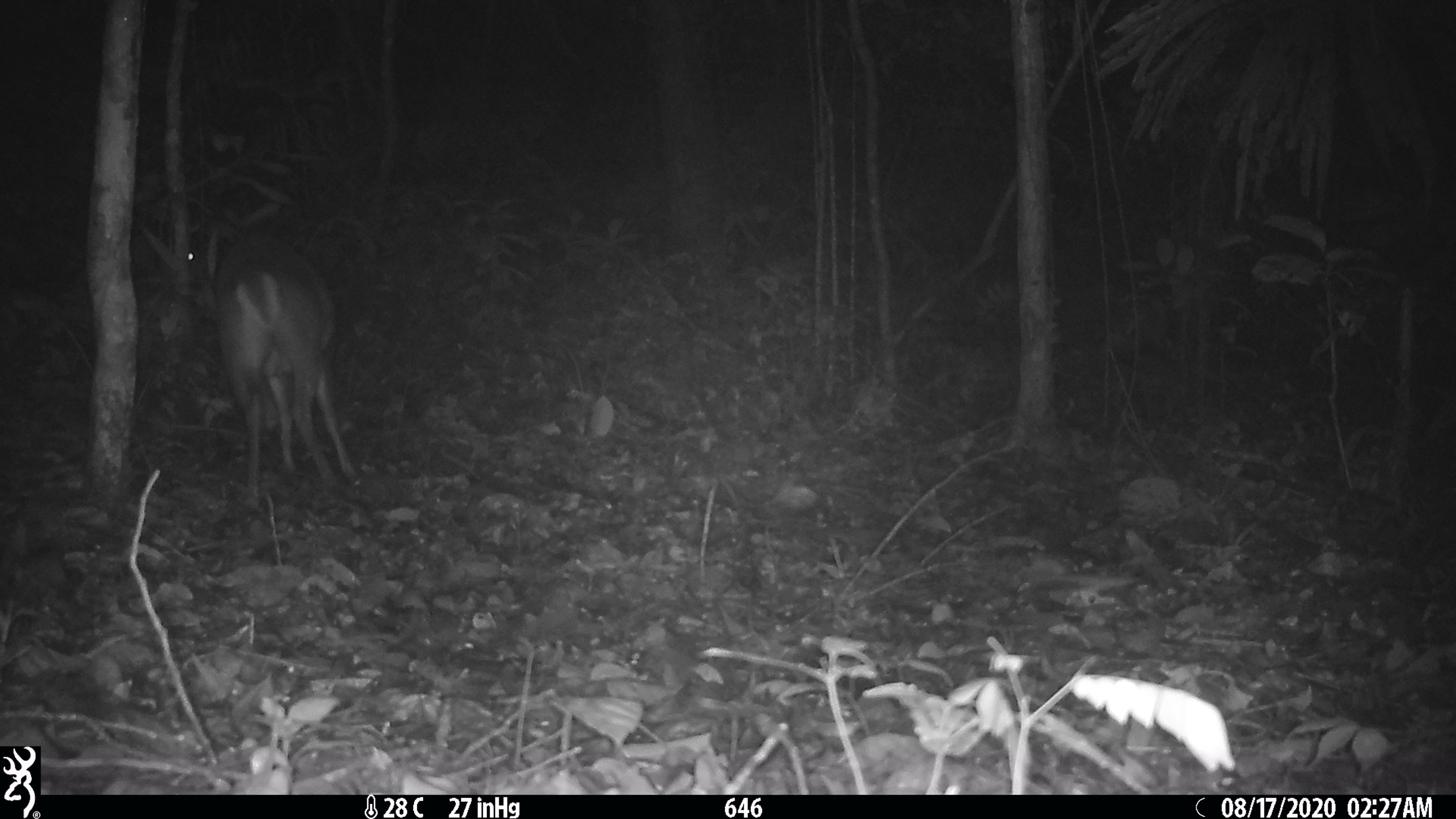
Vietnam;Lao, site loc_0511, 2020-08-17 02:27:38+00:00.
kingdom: Animalia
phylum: Chordata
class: Mammalia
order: Artiodactyla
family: Cervidae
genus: Muntiacus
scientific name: Muntiacus vuquangensis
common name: large-antlered muntjac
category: large antlered muntjac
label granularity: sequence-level